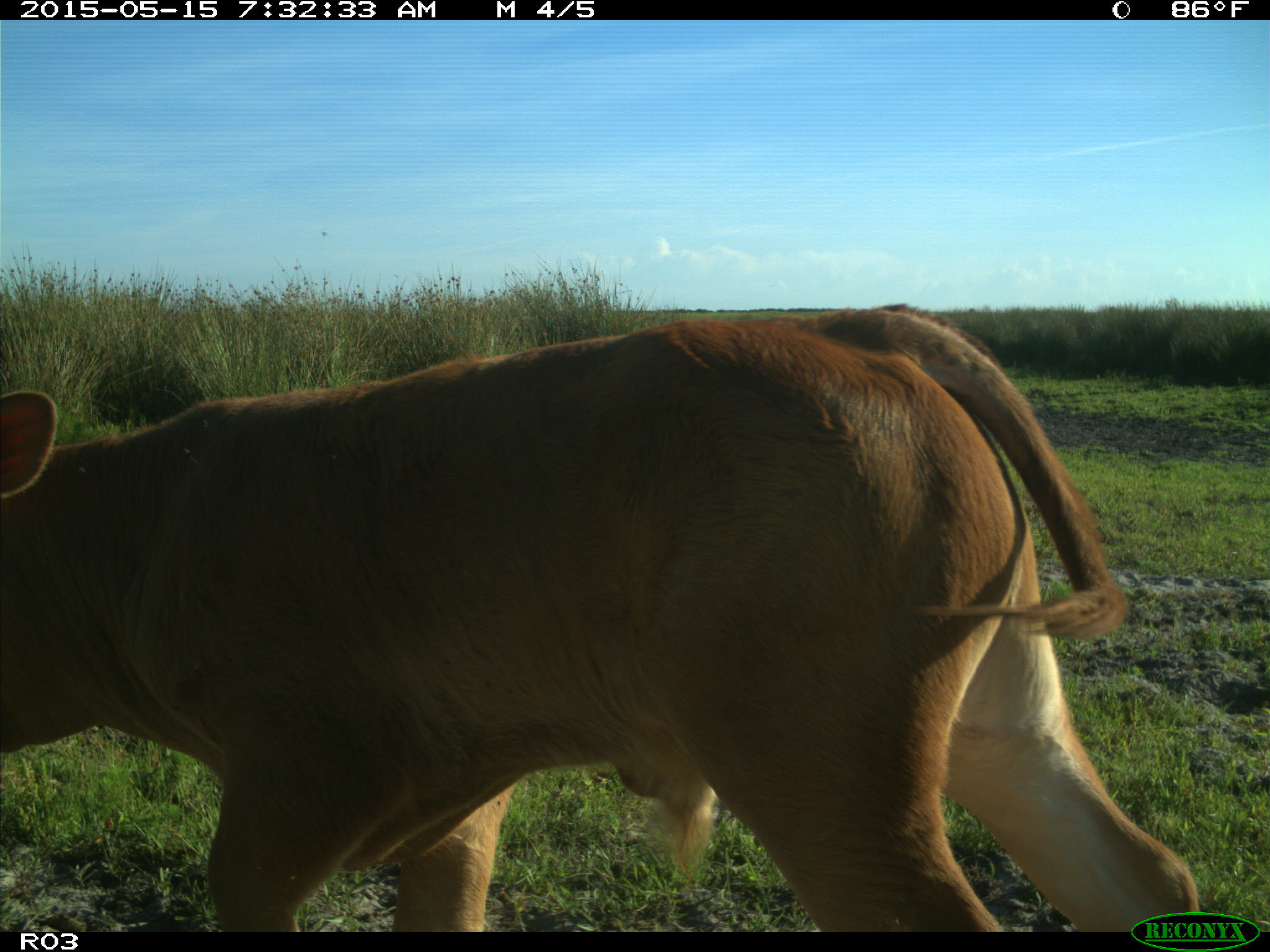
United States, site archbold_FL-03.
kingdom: Animalia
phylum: Chordata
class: Mammalia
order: Artiodactyla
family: Bovidae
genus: Bos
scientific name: Bos taurus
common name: domestic cow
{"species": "Bos taurus (domestic cow)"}